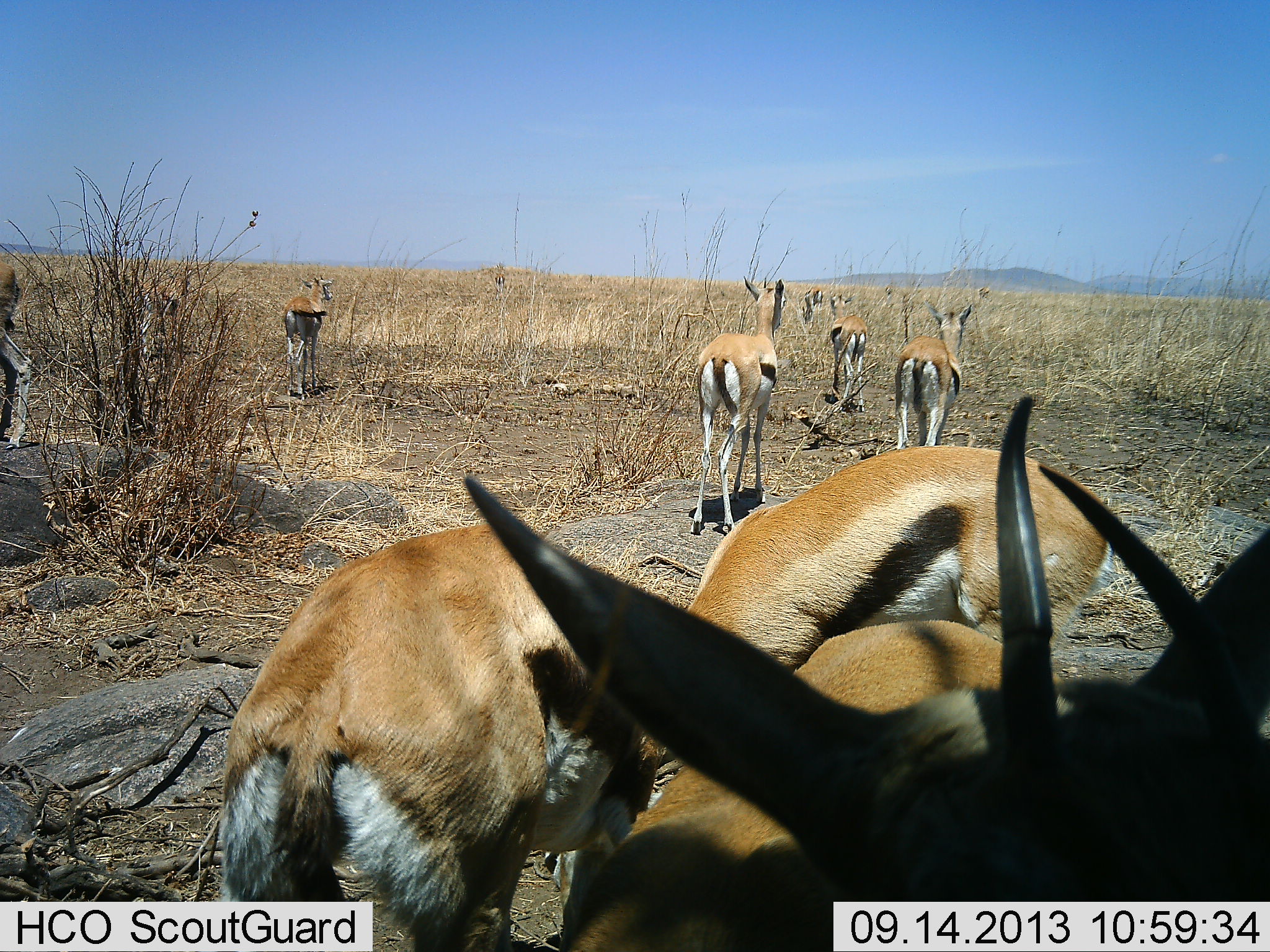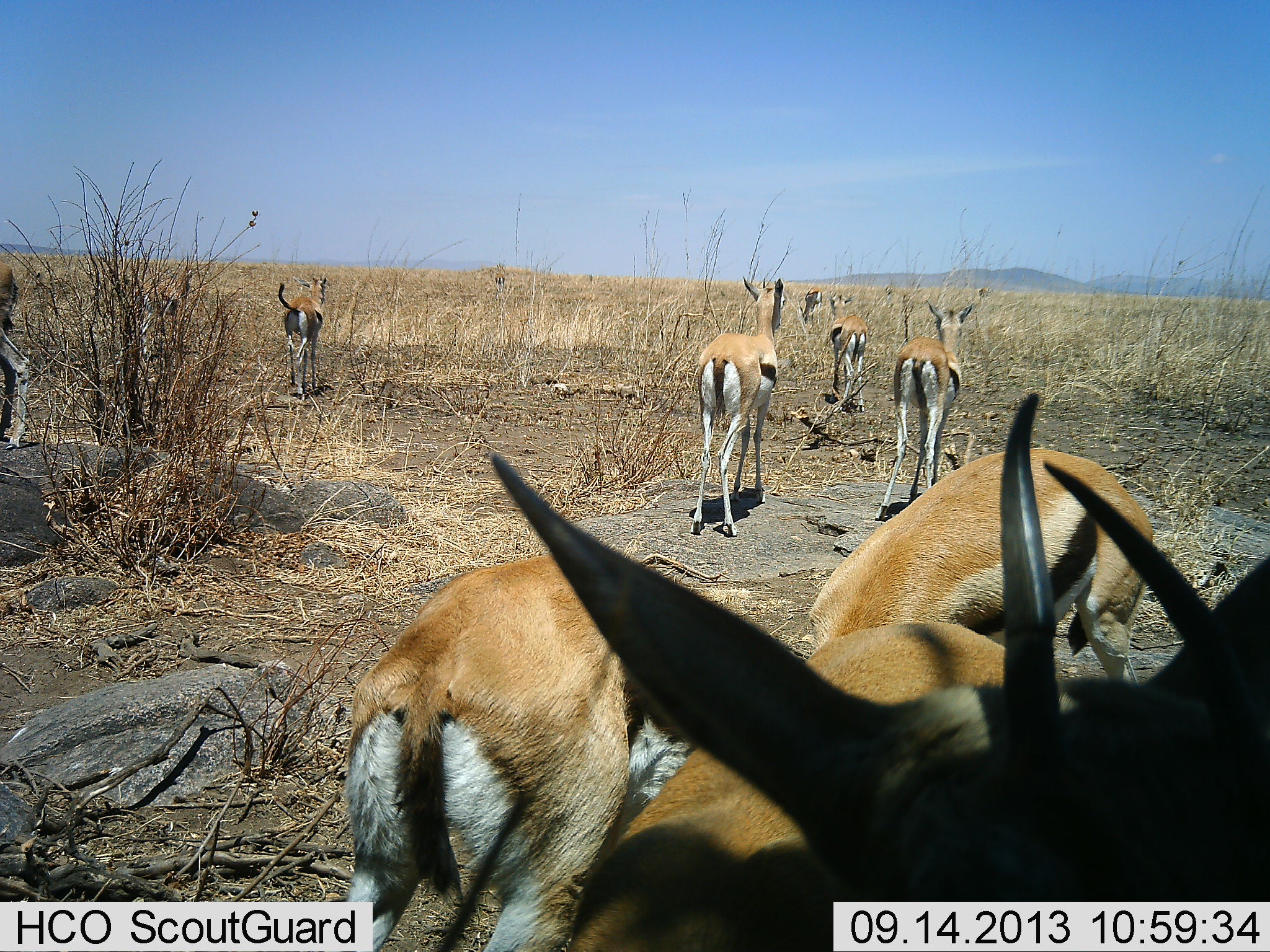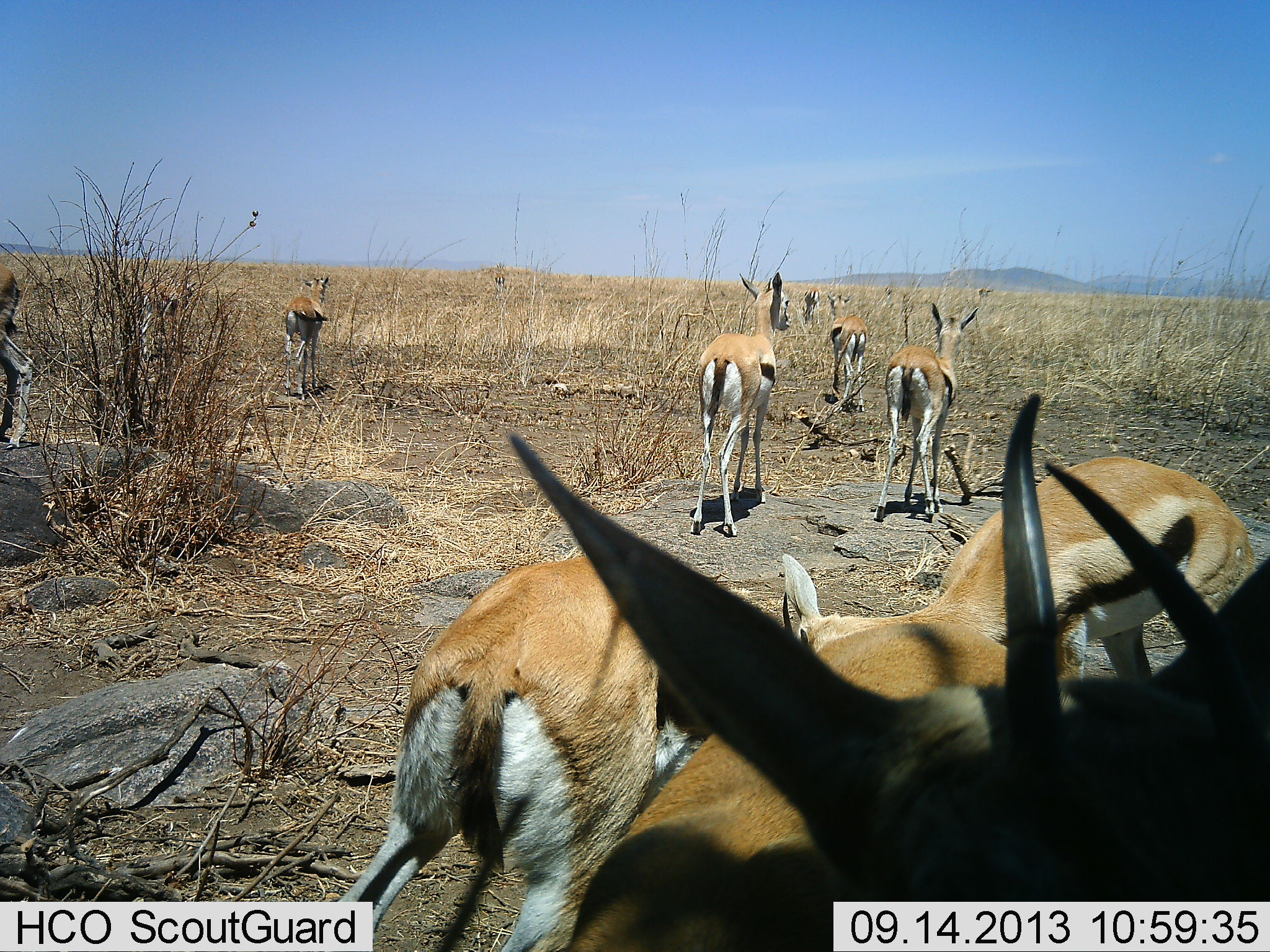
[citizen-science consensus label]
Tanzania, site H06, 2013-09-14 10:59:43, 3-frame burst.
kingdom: Animalia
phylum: Chordata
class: Mammalia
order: Artiodactyla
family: Bovidae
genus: Eudorcas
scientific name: Eudorcas thomsonii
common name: thomson's gazelle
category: gazellethomsons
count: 9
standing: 97%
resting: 3%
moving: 27%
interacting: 23%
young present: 0%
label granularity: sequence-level